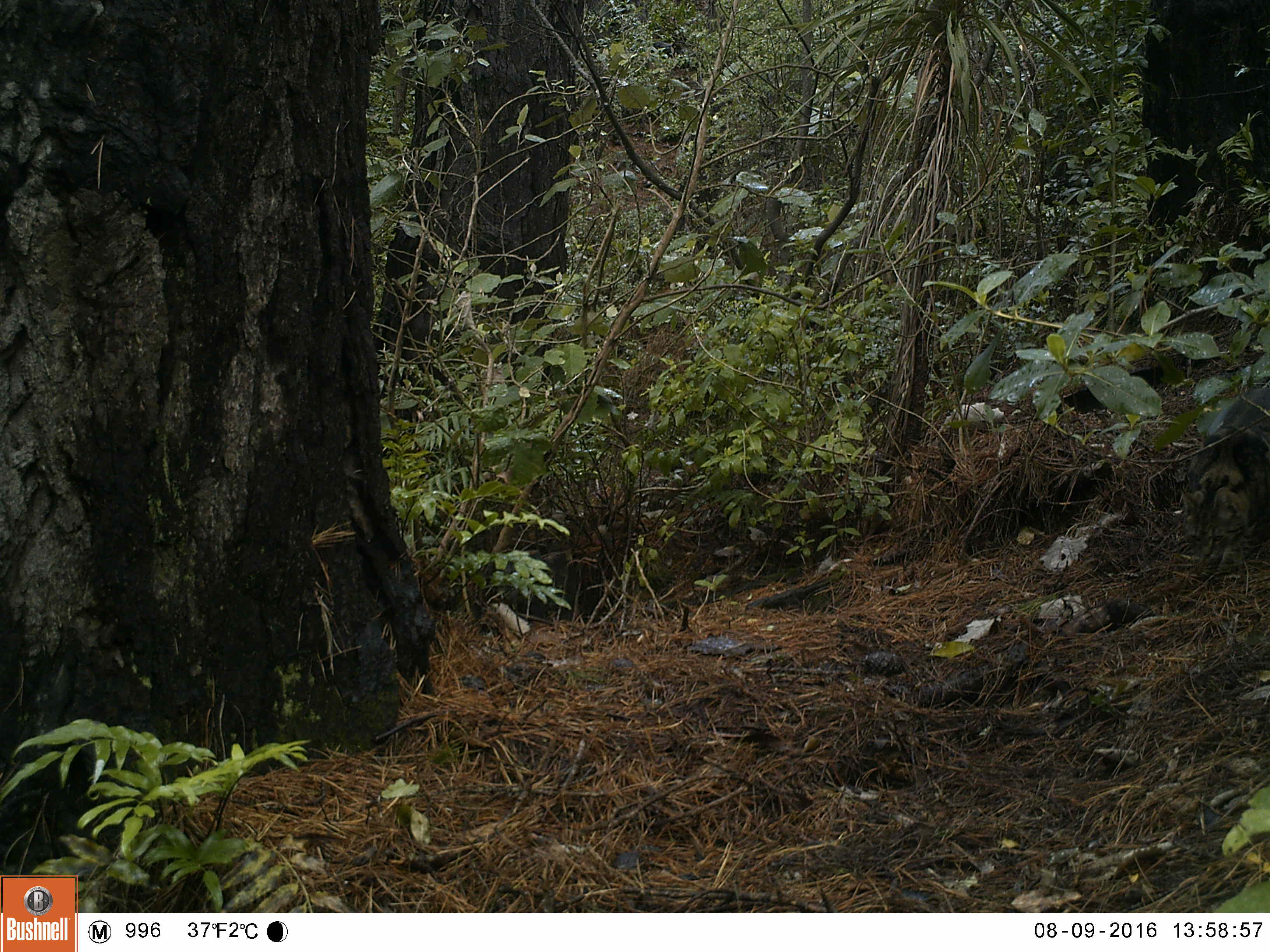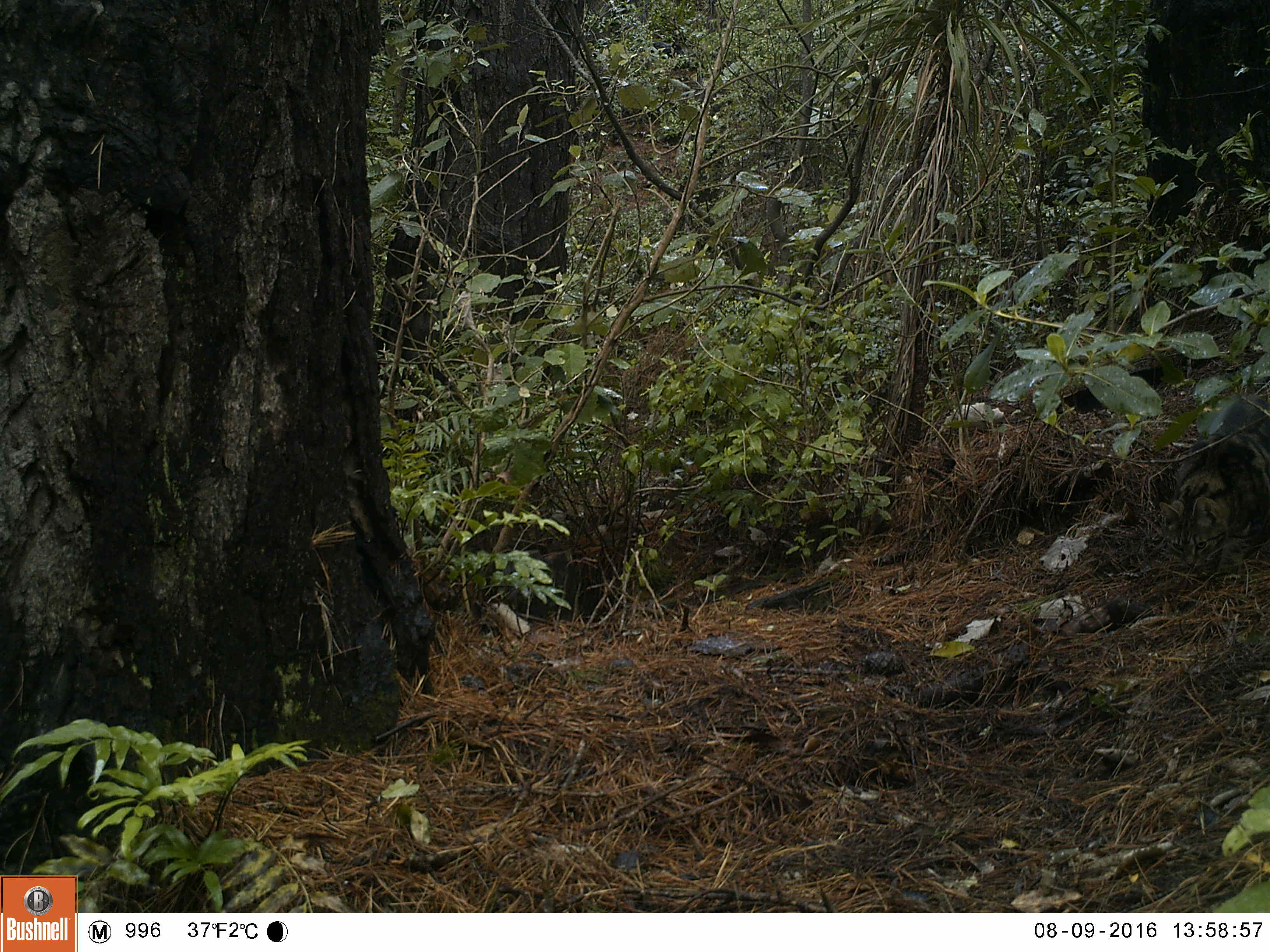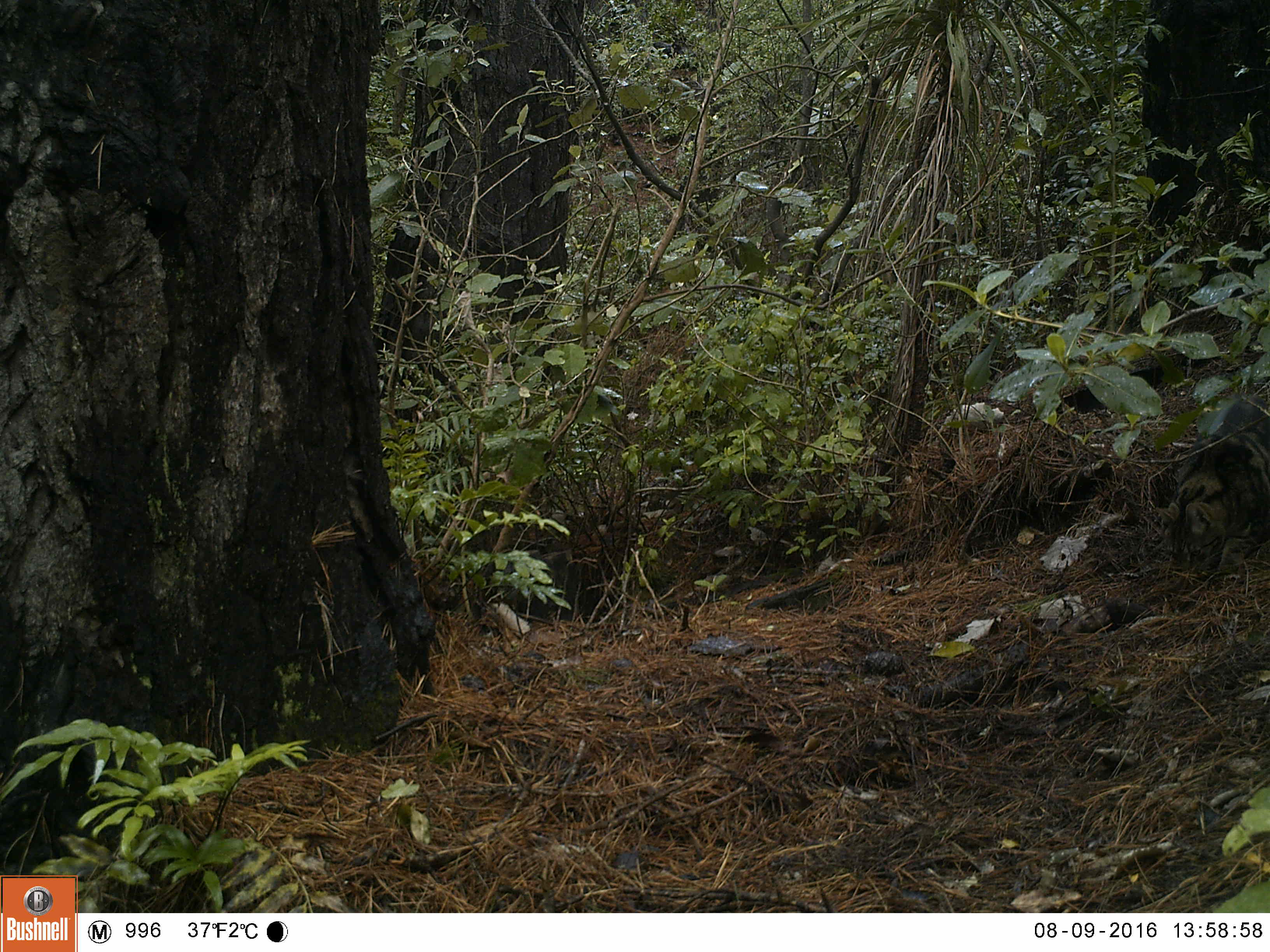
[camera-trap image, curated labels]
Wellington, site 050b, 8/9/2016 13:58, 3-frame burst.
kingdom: Animalia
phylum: Chordata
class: Mammalia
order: Carnivora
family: Felidae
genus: Felis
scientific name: Felis catus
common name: cat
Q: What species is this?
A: Cat (Felis catus).